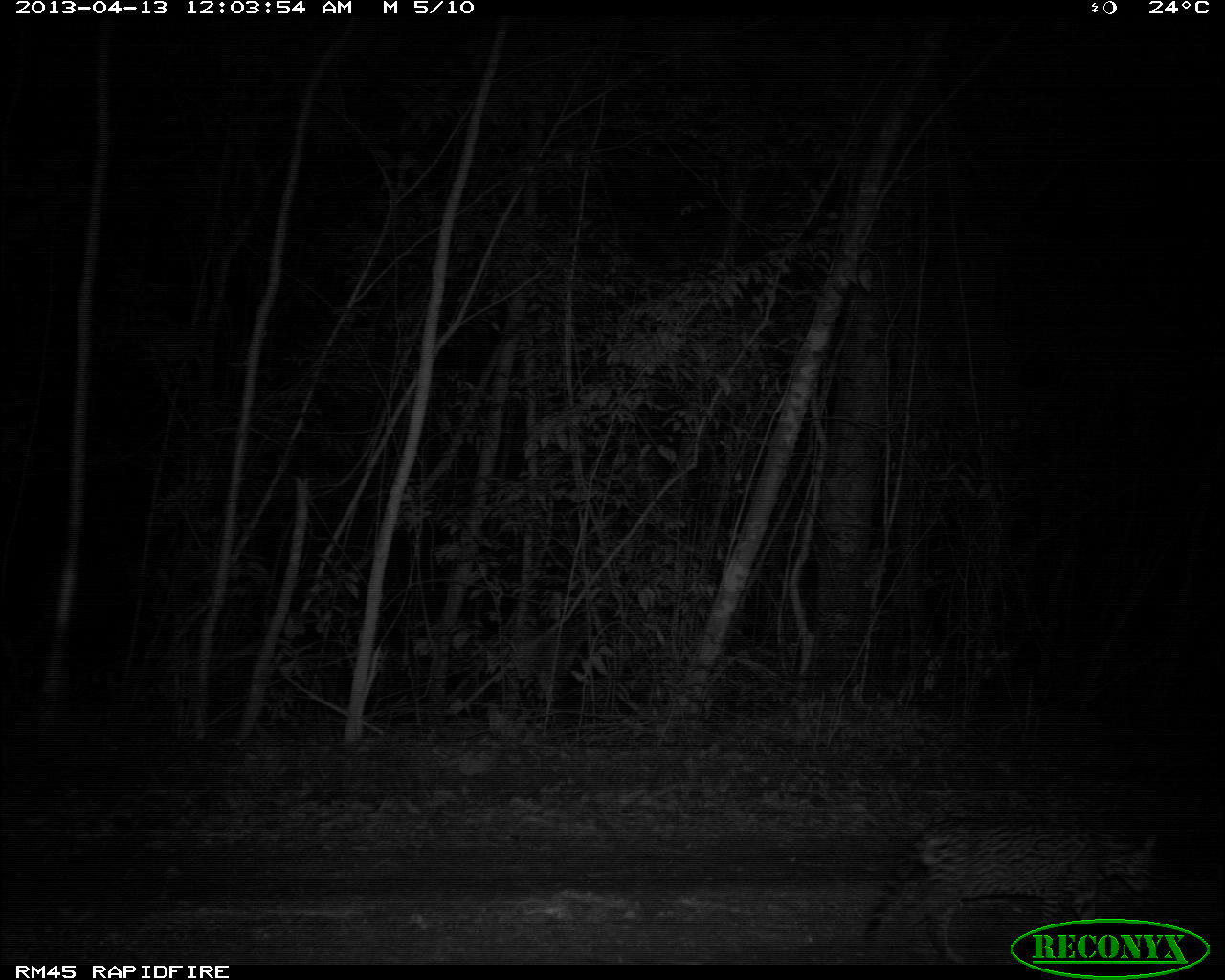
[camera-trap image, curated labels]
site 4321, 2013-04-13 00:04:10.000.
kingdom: Animalia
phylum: Chordata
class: Mammalia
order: Carnivora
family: Felidae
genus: Leopardus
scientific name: Leopardus pardalis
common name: ocelot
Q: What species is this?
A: Leopardus pardalis (ocelot).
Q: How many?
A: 1.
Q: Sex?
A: Male.